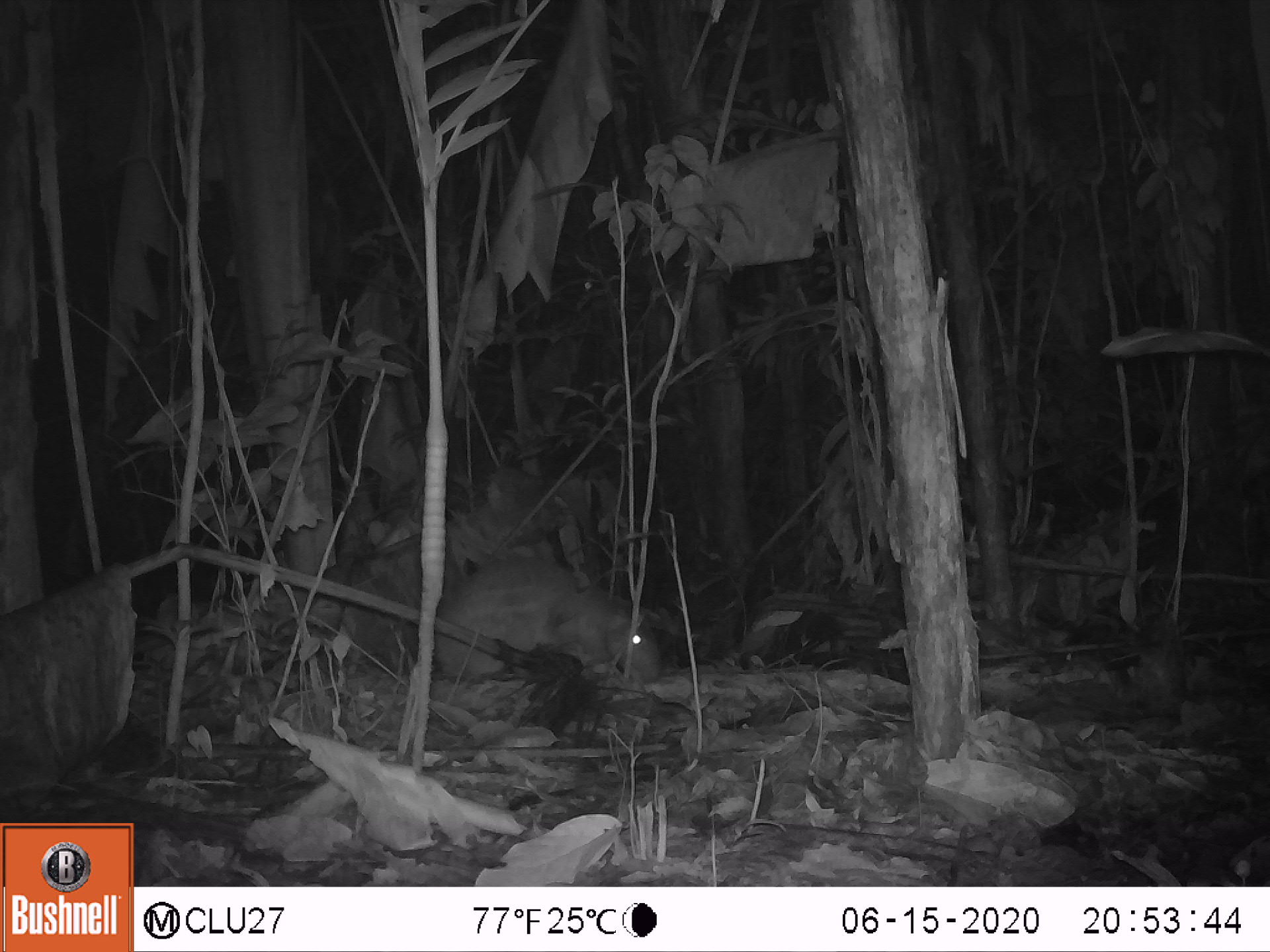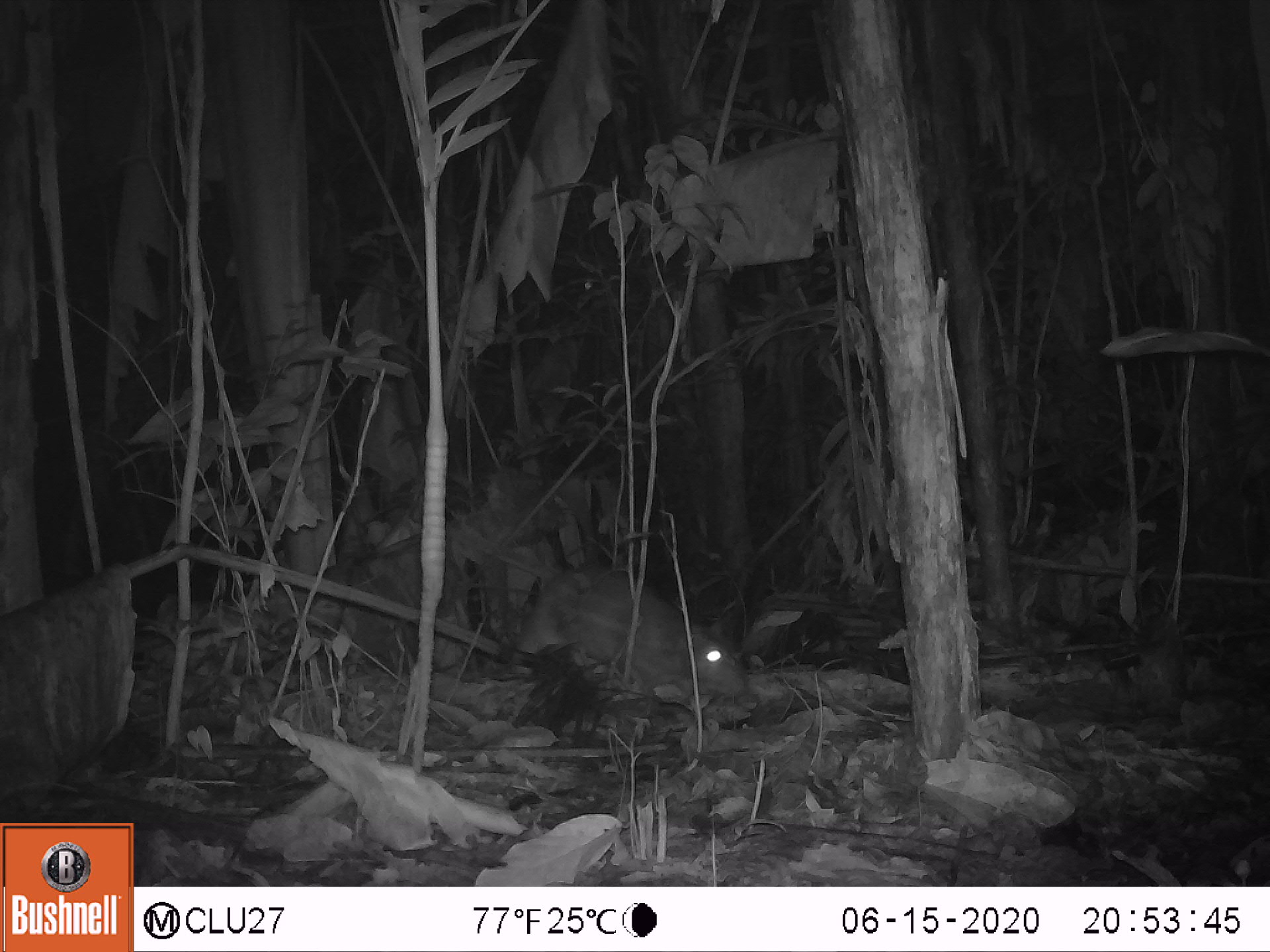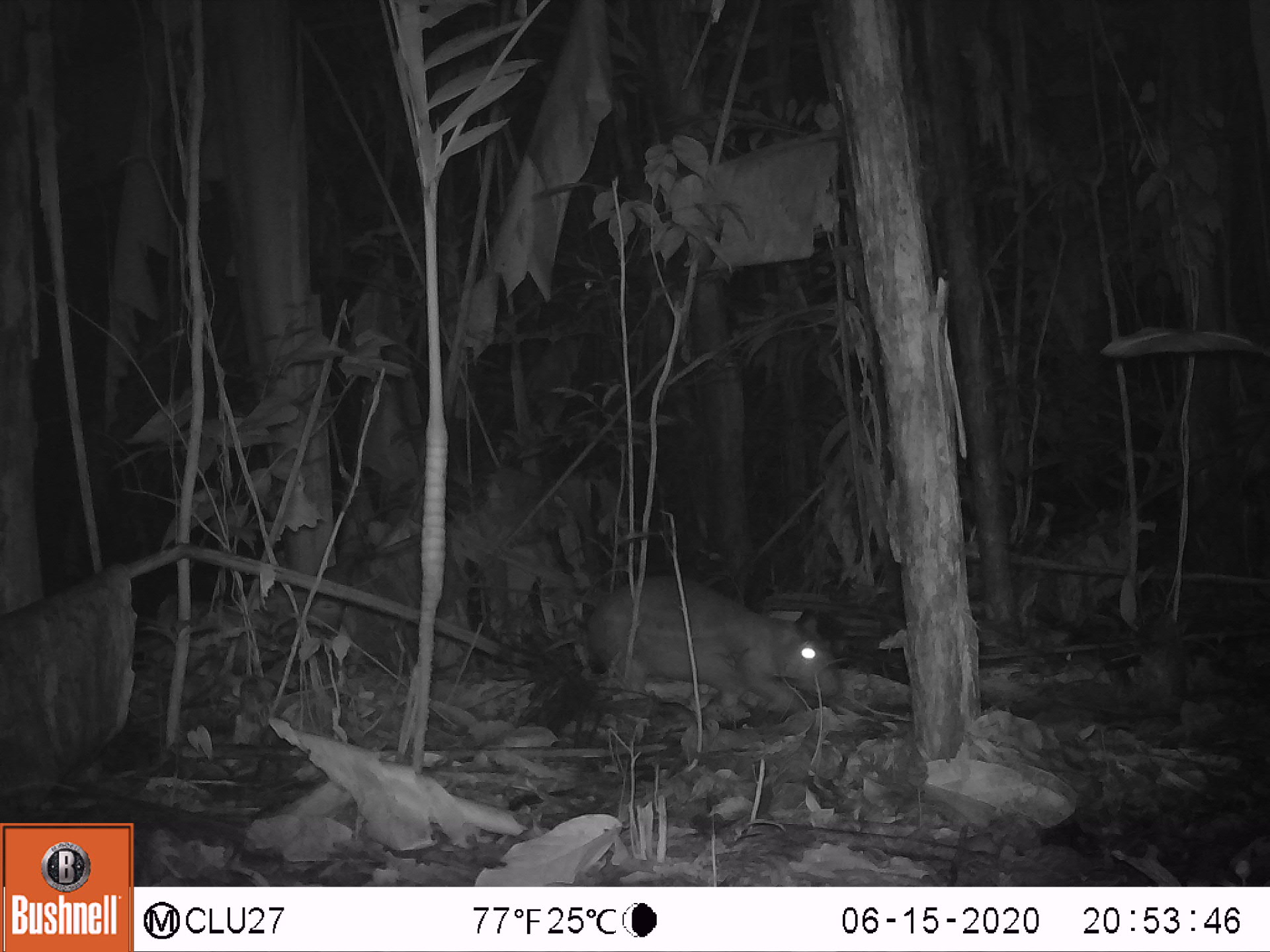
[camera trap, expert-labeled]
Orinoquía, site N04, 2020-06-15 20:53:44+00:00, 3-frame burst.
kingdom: Animalia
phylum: Chordata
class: Mammalia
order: Rodentia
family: Cuniculidae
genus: Cuniculus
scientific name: Cuniculus paca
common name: spotted paca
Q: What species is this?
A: Spotted paca (Cuniculus paca).